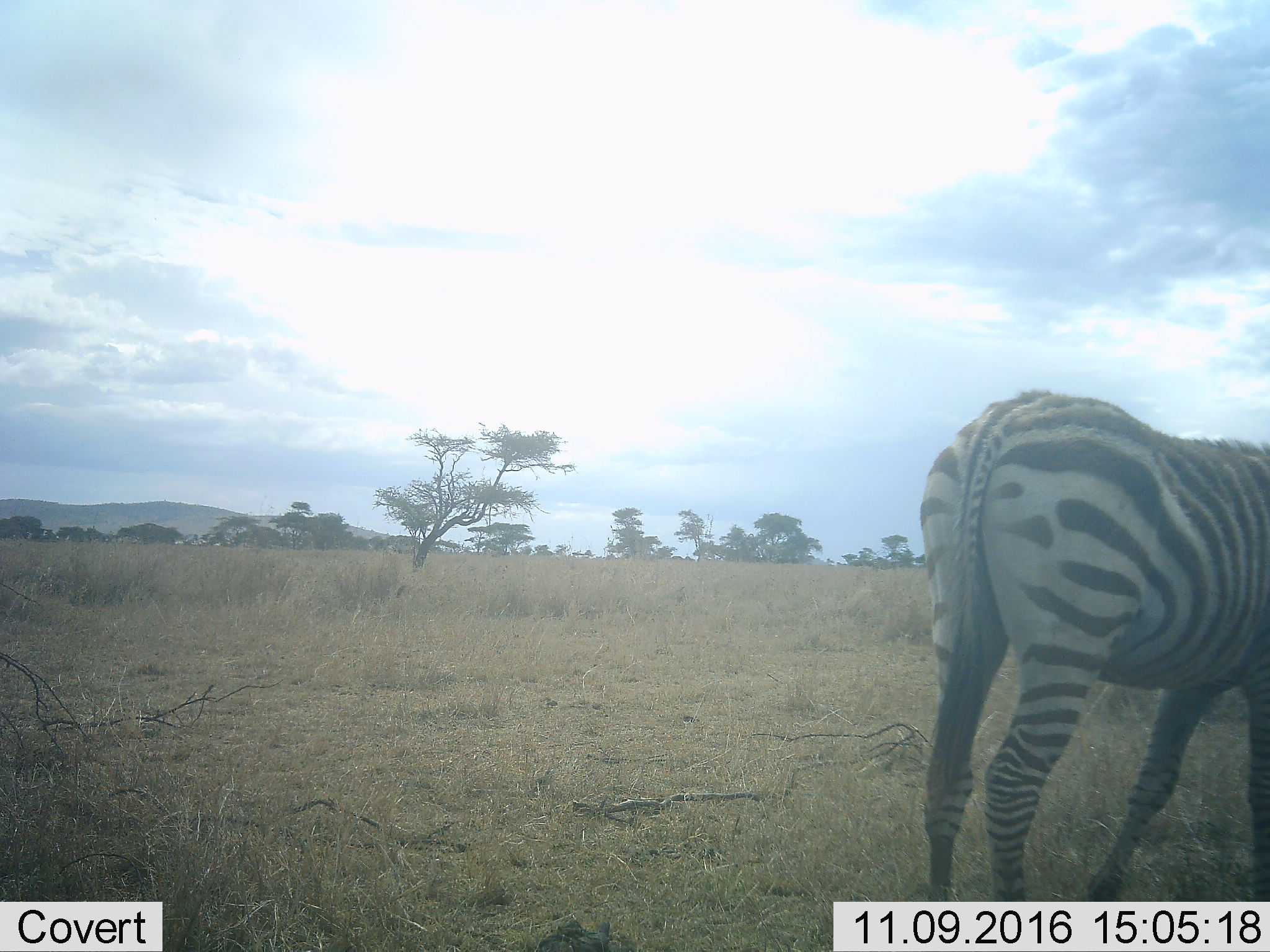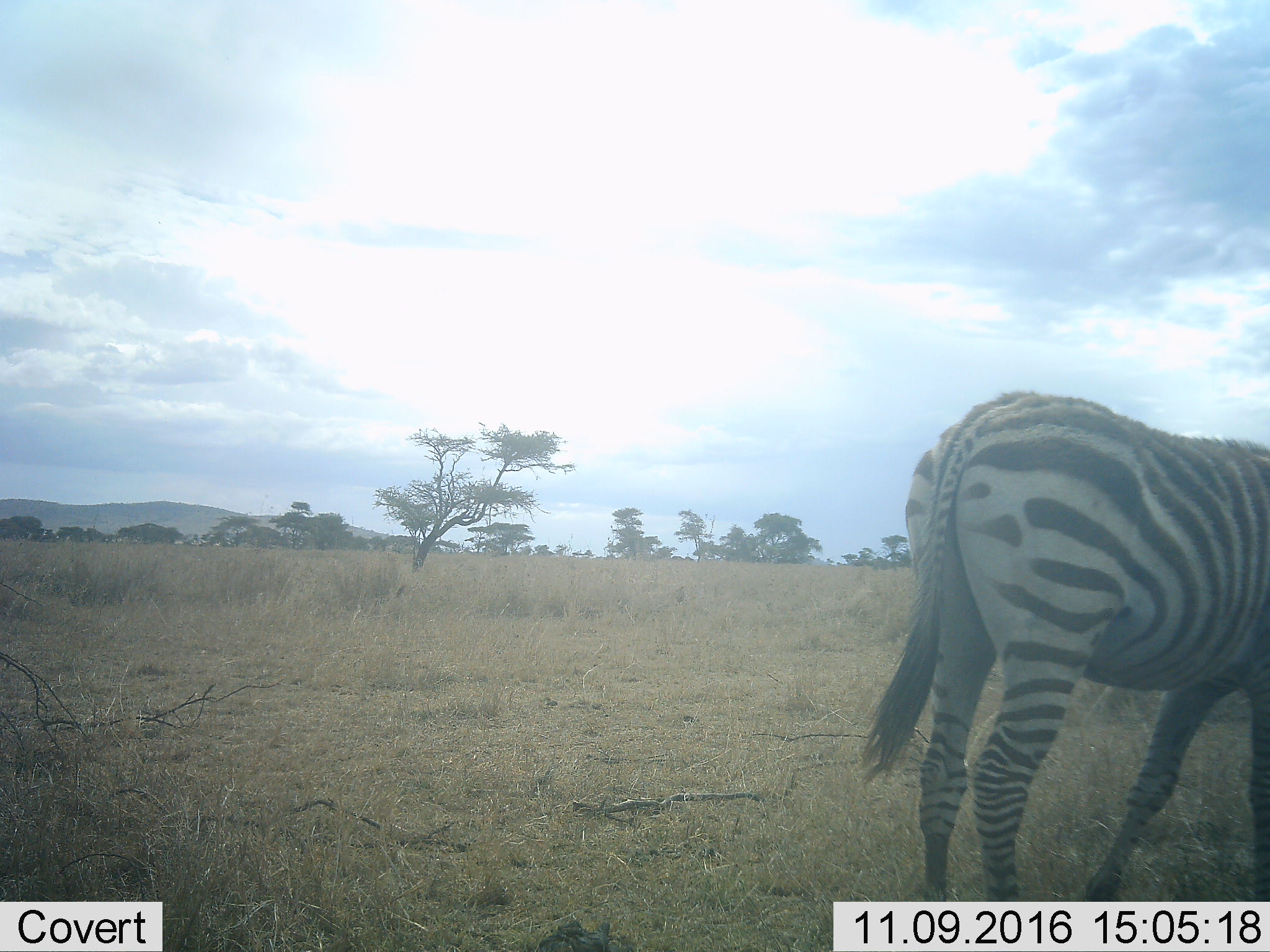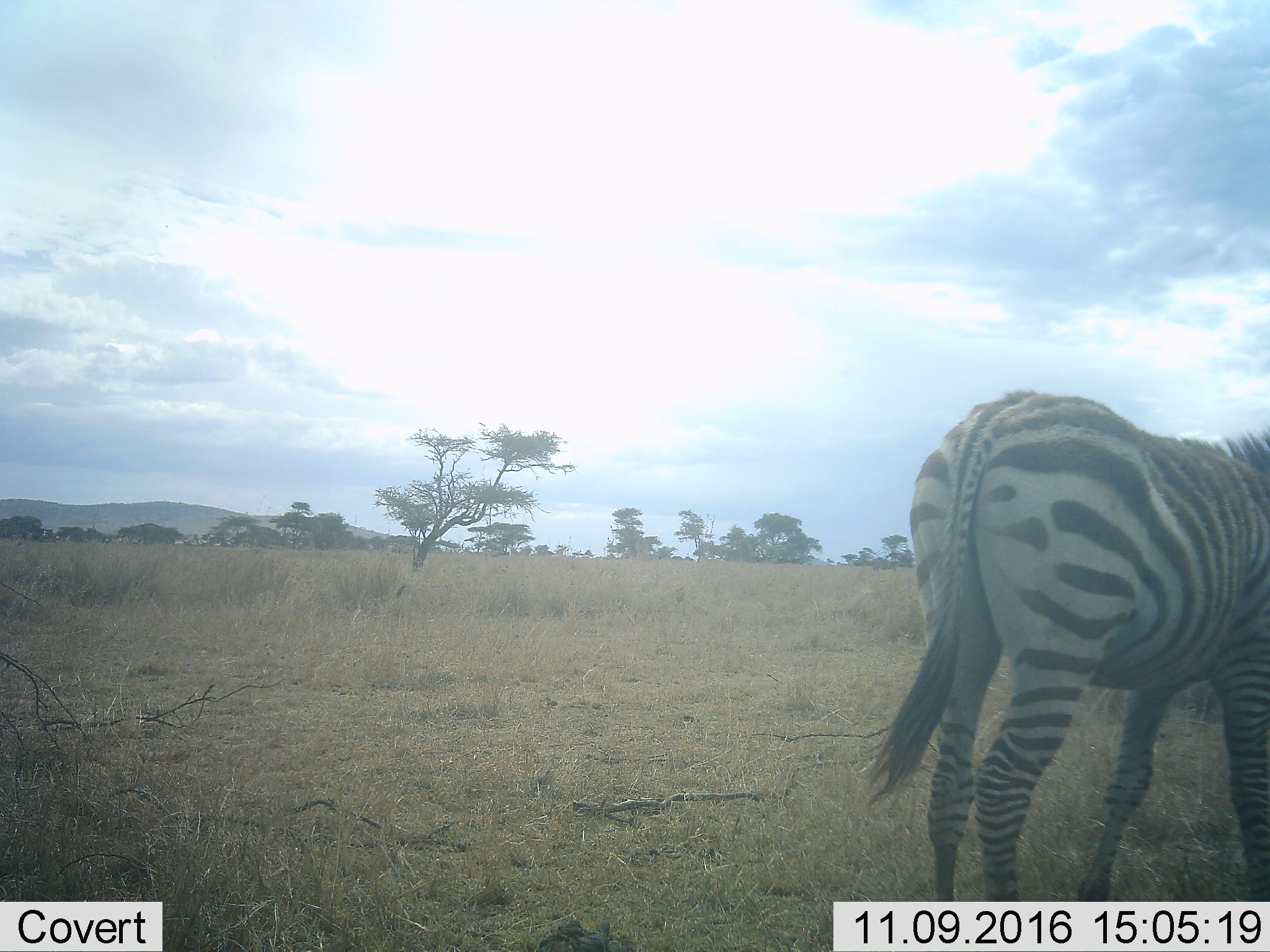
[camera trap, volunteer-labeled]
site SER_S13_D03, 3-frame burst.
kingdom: Animalia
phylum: Chordata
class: Mammalia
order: Perissodactyla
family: Equidae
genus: Equus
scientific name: Equus quagga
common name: plains zebra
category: zebraplains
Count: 1.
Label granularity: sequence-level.